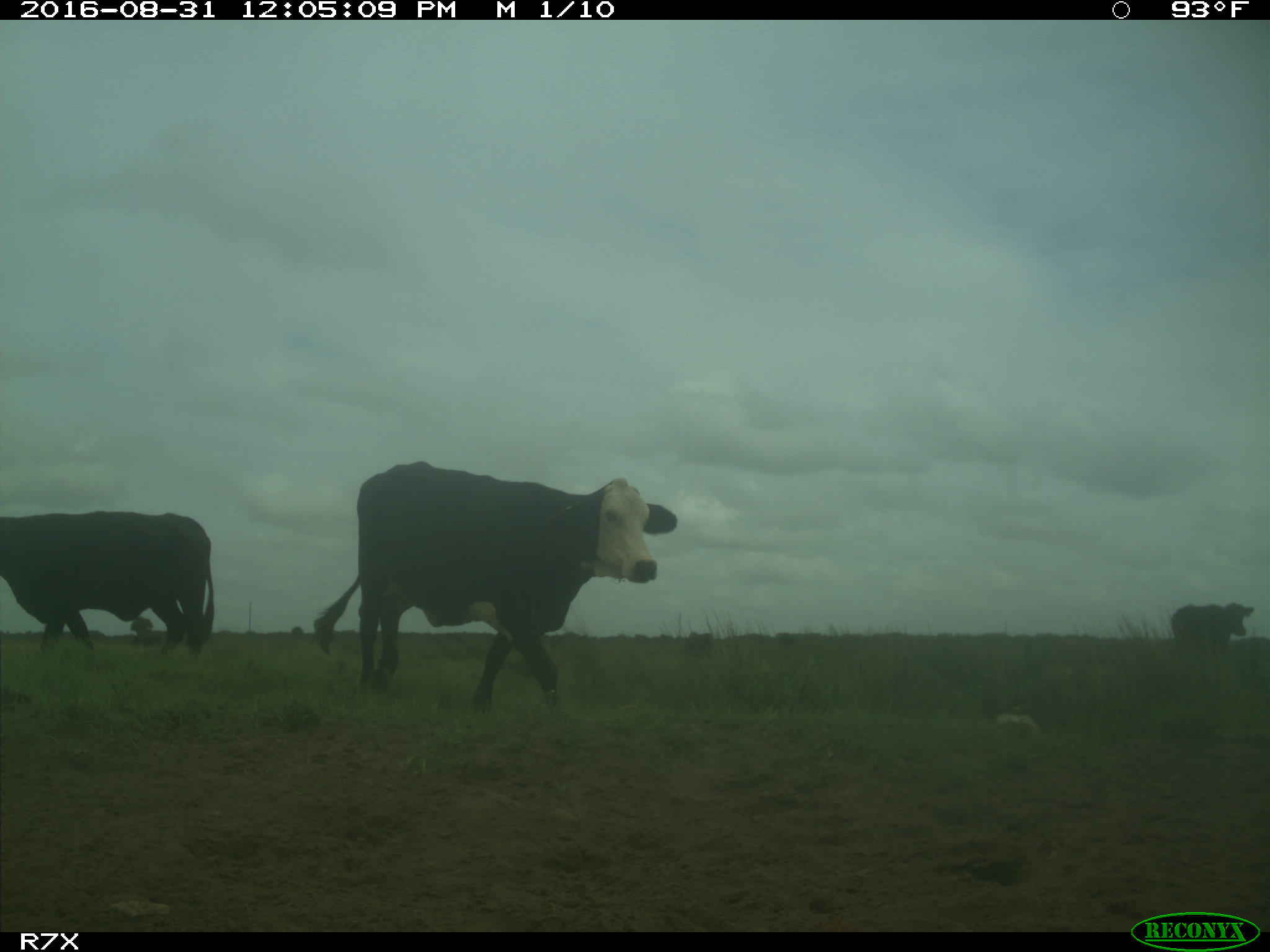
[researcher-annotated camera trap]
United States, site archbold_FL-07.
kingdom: Animalia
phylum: Chordata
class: Mammalia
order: Artiodactyla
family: Bovidae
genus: Bos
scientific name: Bos taurus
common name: domestic cow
Bos taurus (domestic cow).